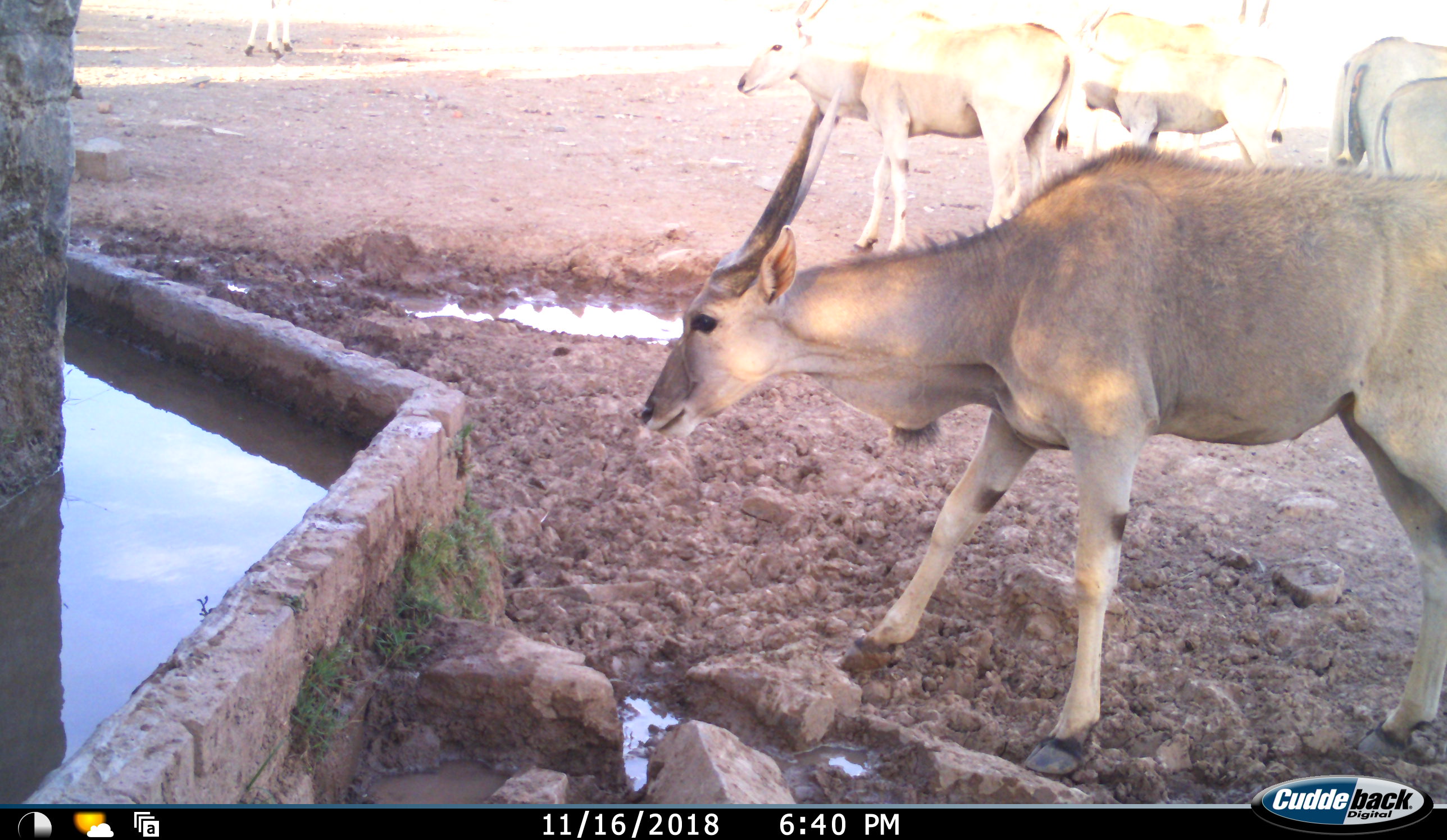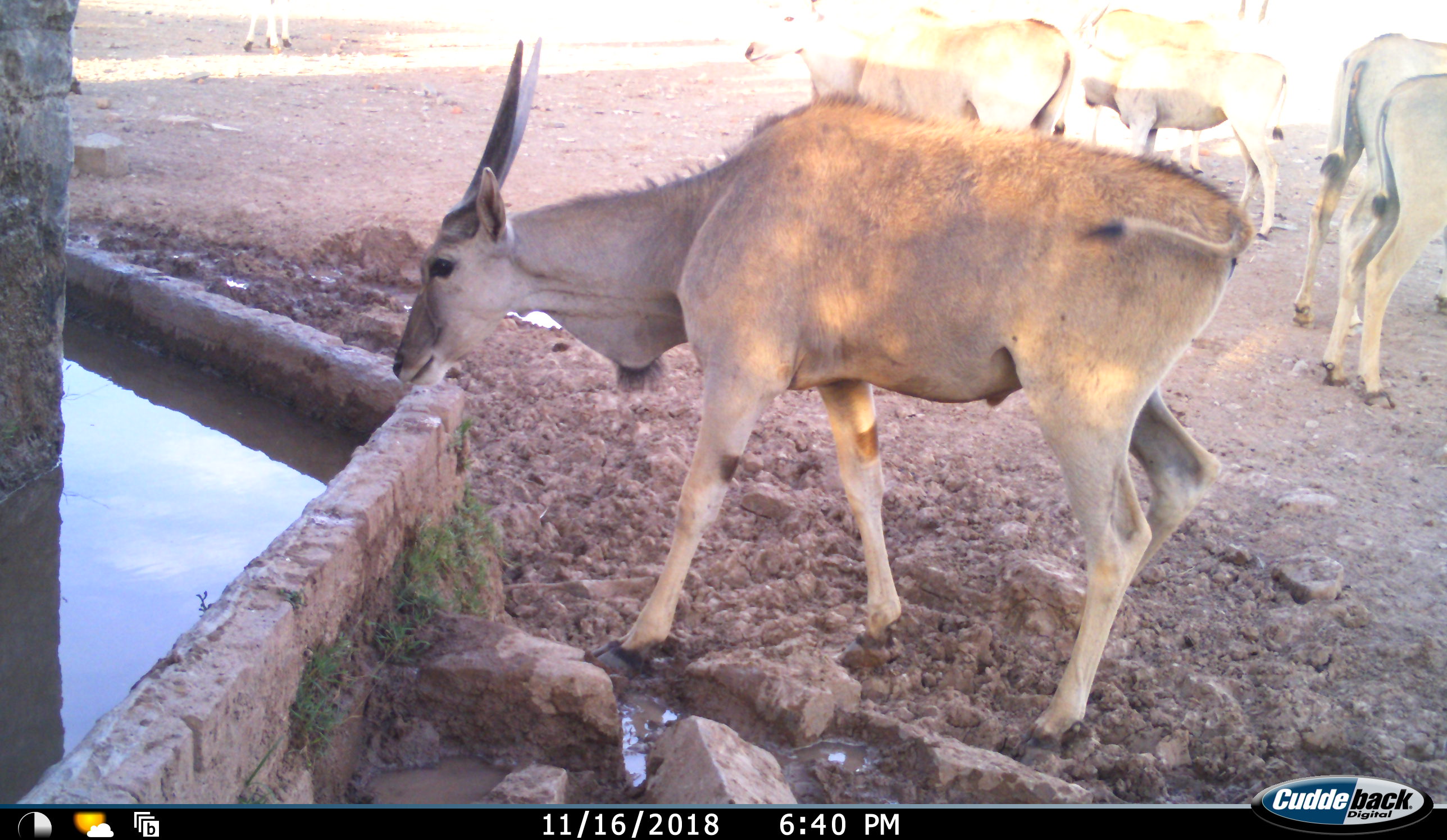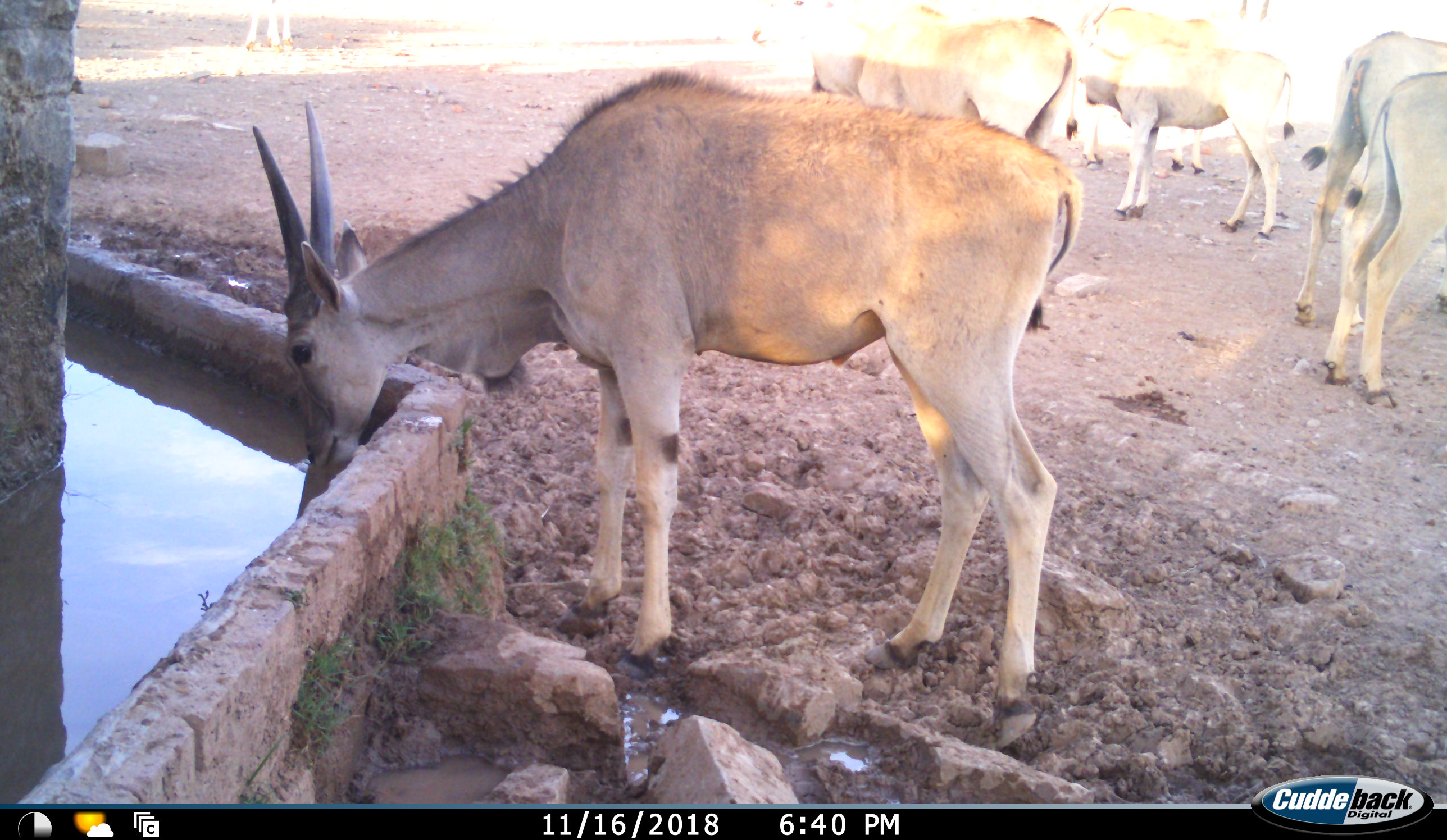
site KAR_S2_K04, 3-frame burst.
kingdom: Animalia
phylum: Chordata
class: Mammalia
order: Artiodactyla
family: Bovidae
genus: Tragelaphus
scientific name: Tragelaphus oryx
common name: eland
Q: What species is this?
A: Eland (Tragelaphus oryx).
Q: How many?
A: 7.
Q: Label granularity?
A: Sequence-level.